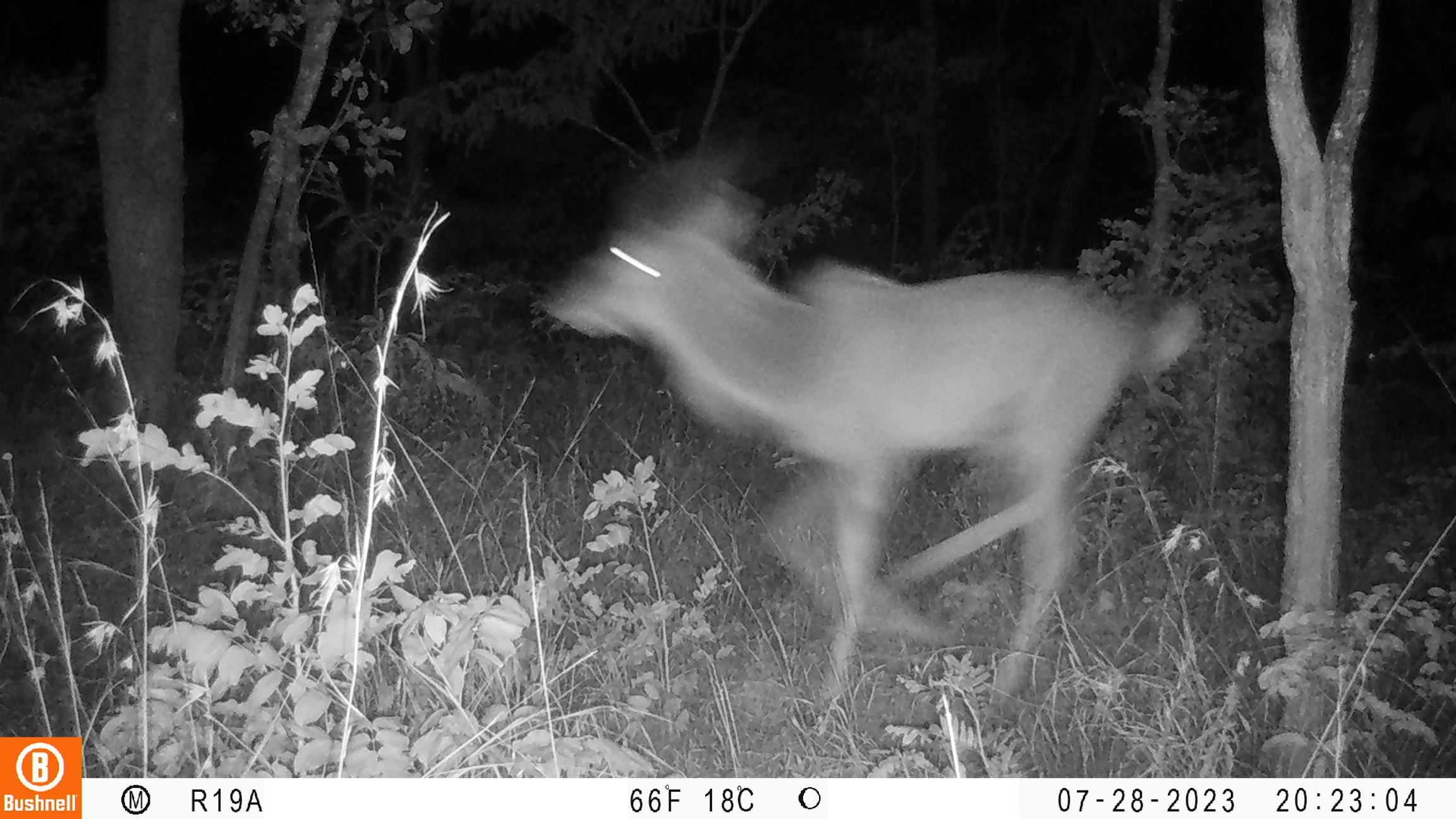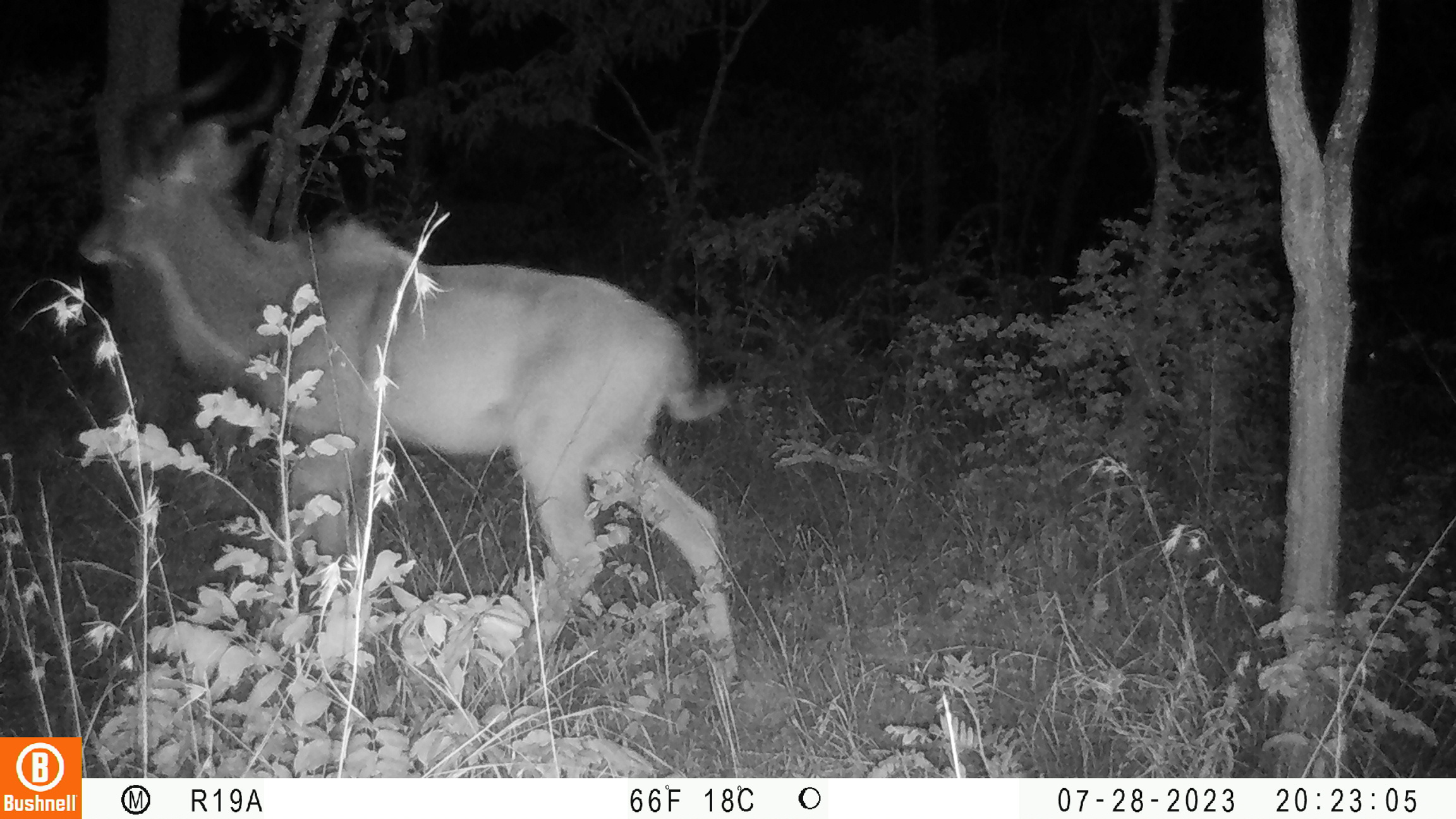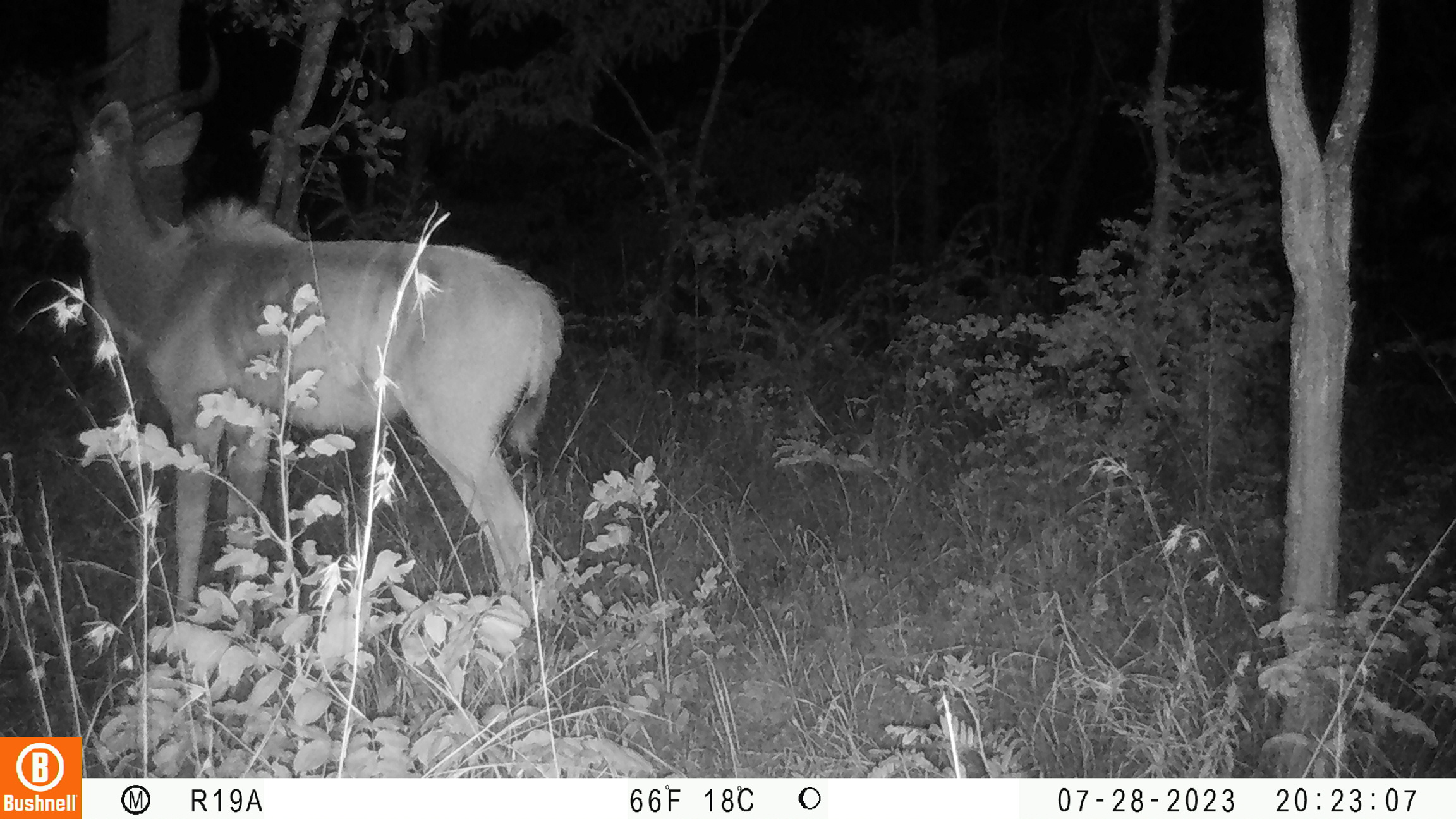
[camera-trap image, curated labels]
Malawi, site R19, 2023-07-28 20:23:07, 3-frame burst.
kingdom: Animalia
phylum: Chordata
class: Mammalia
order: Artiodactyla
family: Bovidae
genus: Tragelaphus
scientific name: Tragelaphus strepsiceros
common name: greater kudu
Greater kudu (Tragelaphus strepsiceros), count 1.